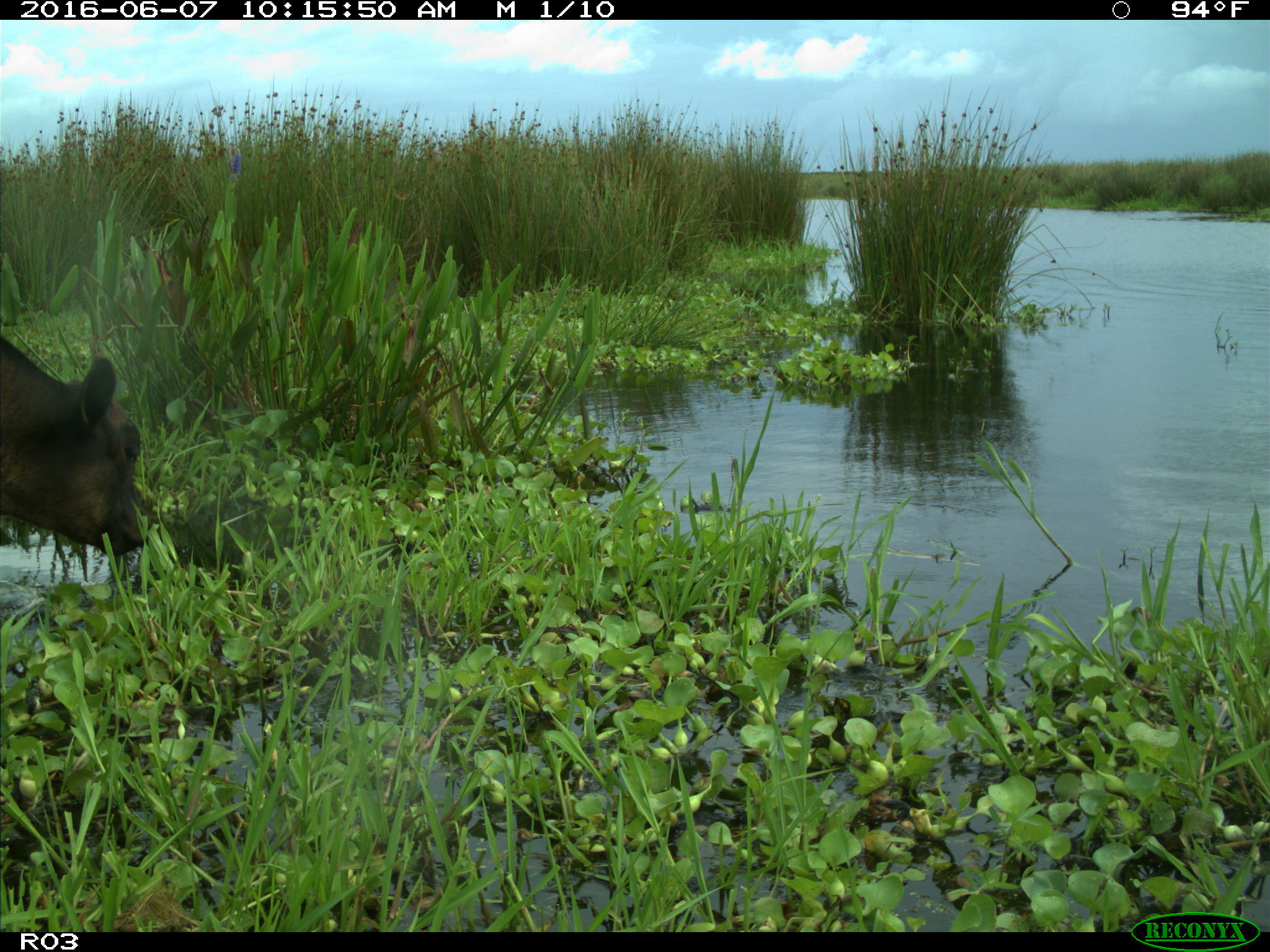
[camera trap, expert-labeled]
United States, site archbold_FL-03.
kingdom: Animalia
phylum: Chordata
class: Mammalia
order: Artiodactyla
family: Bovidae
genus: Bos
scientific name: Bos taurus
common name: domestic cow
Bos taurus (domestic cow).